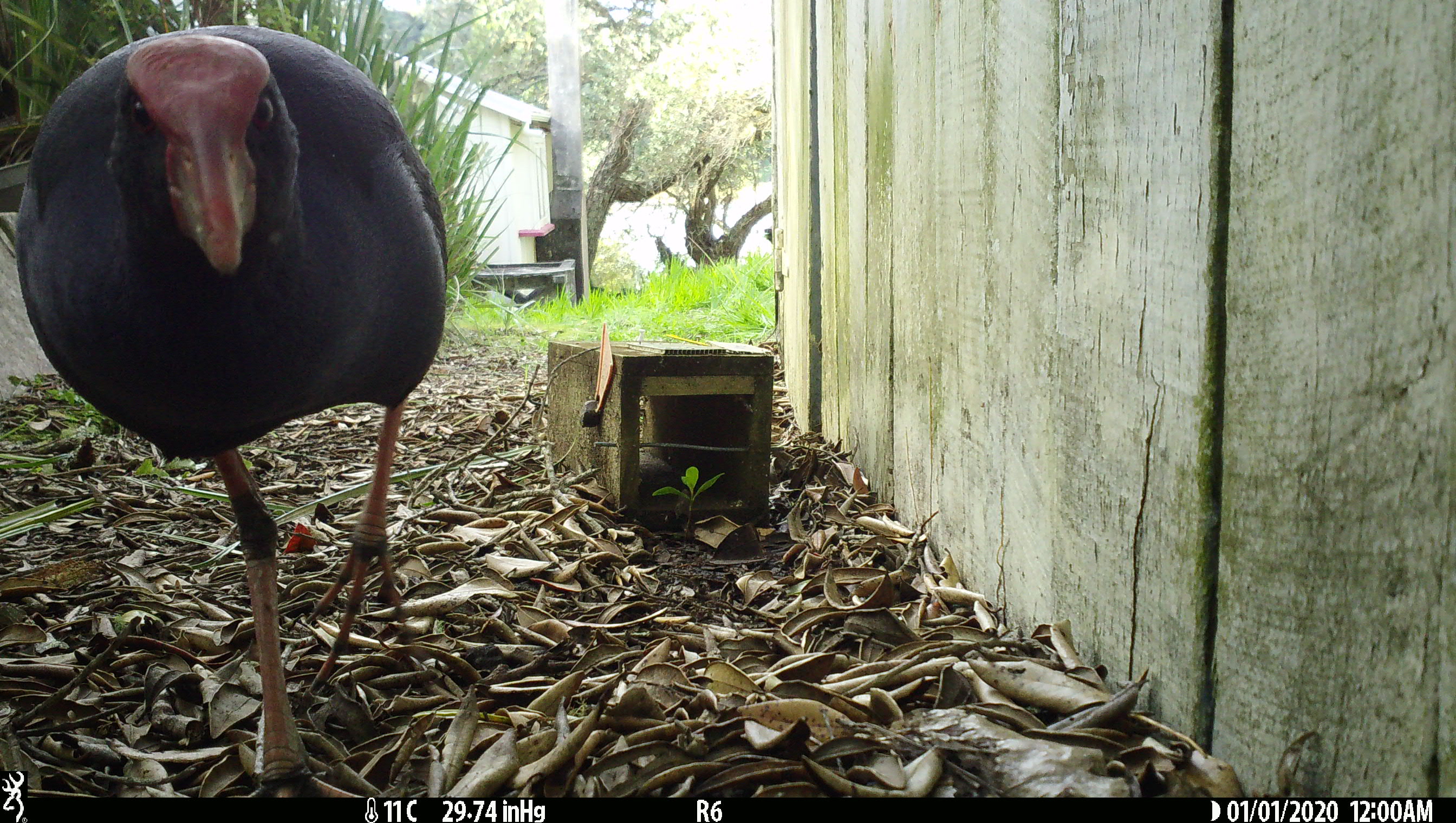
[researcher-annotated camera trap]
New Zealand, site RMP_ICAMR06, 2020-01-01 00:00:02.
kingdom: Animalia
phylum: Chordata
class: Aves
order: Gruiformes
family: Rallidae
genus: Porphyrio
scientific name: Porphyrio melanotus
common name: australasian swamphen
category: pukeko